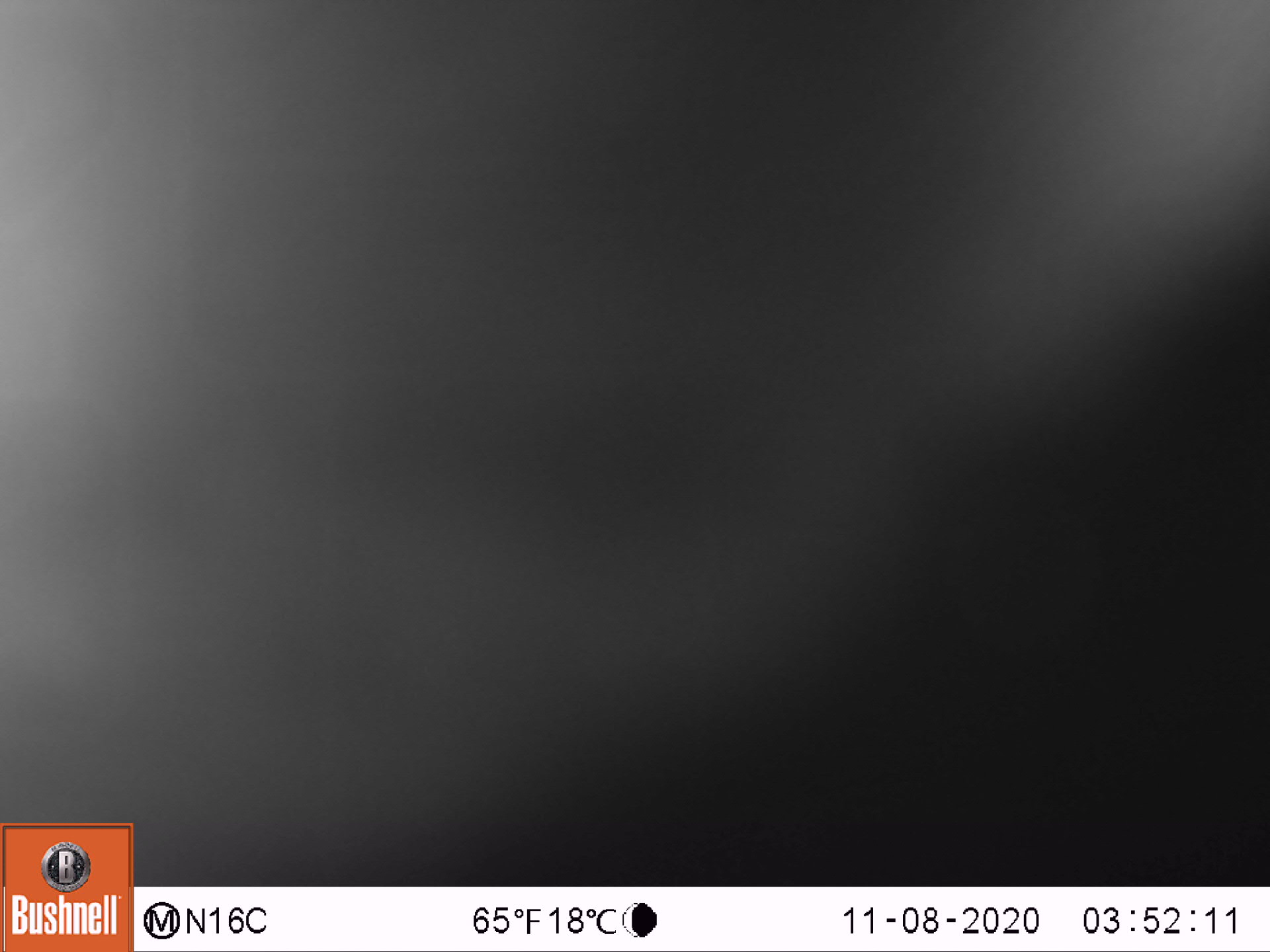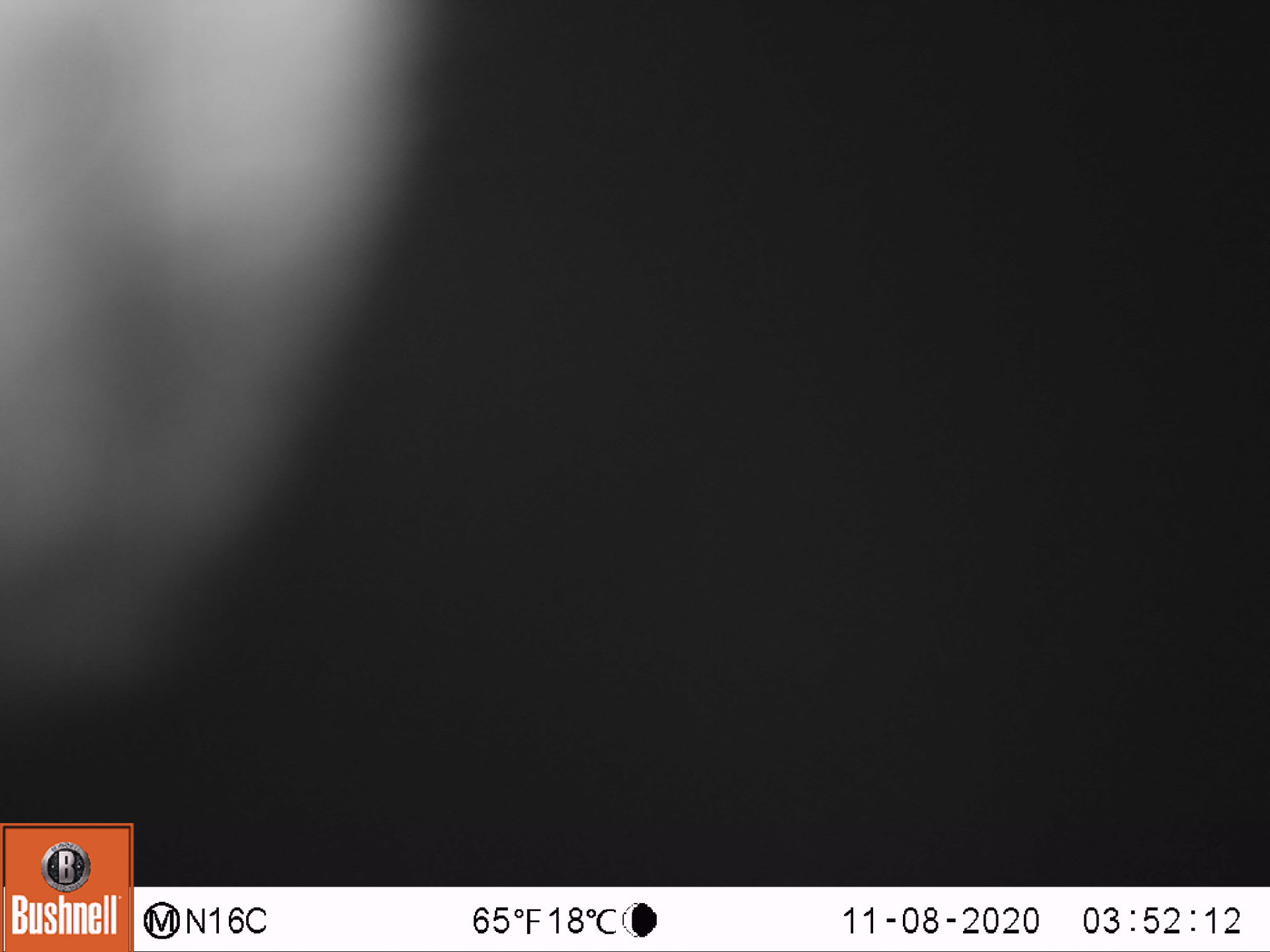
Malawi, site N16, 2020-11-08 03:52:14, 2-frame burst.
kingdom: Animalia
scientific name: Animalia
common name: other animal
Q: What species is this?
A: Other animal (Animalia).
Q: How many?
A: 1.